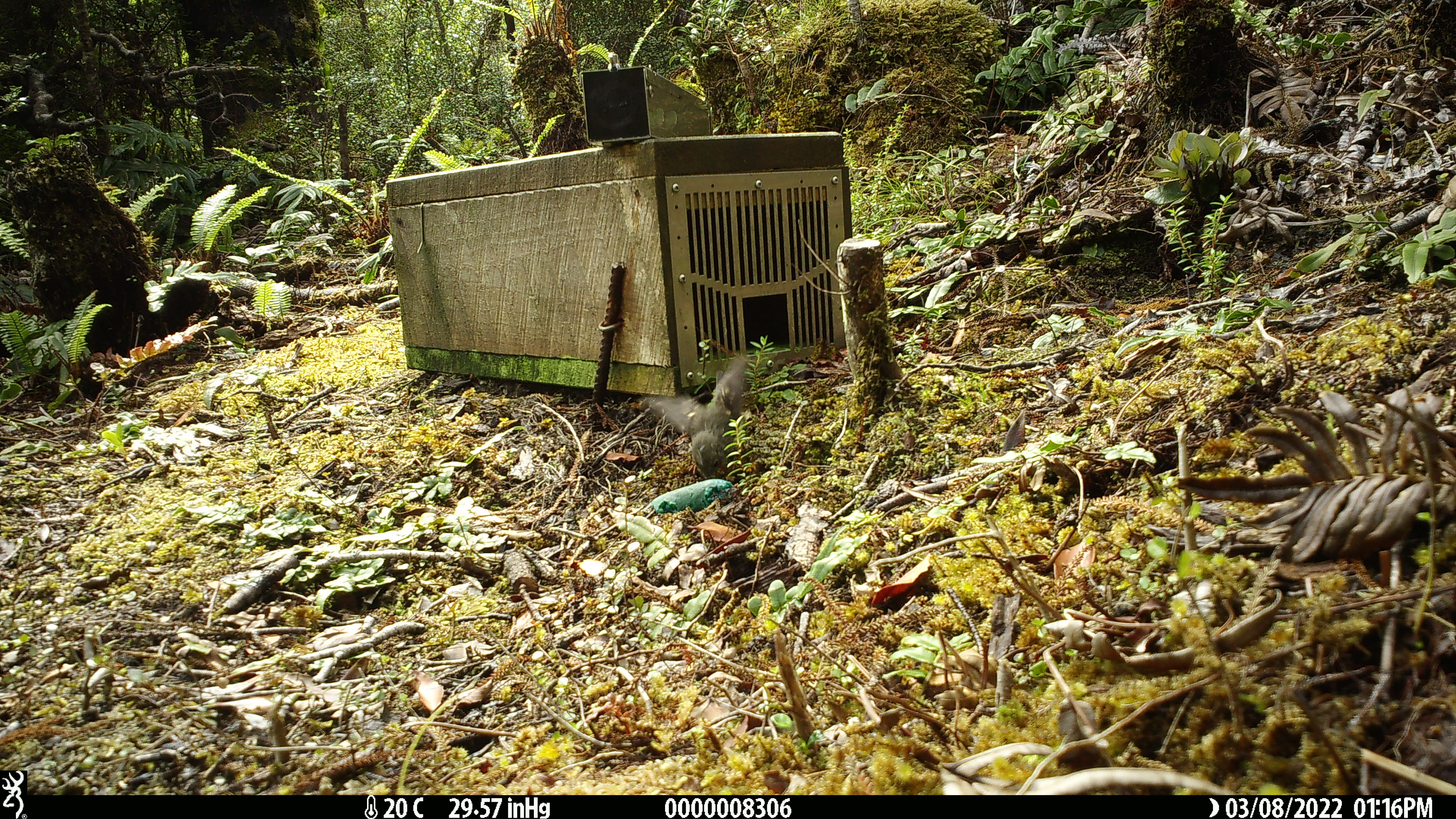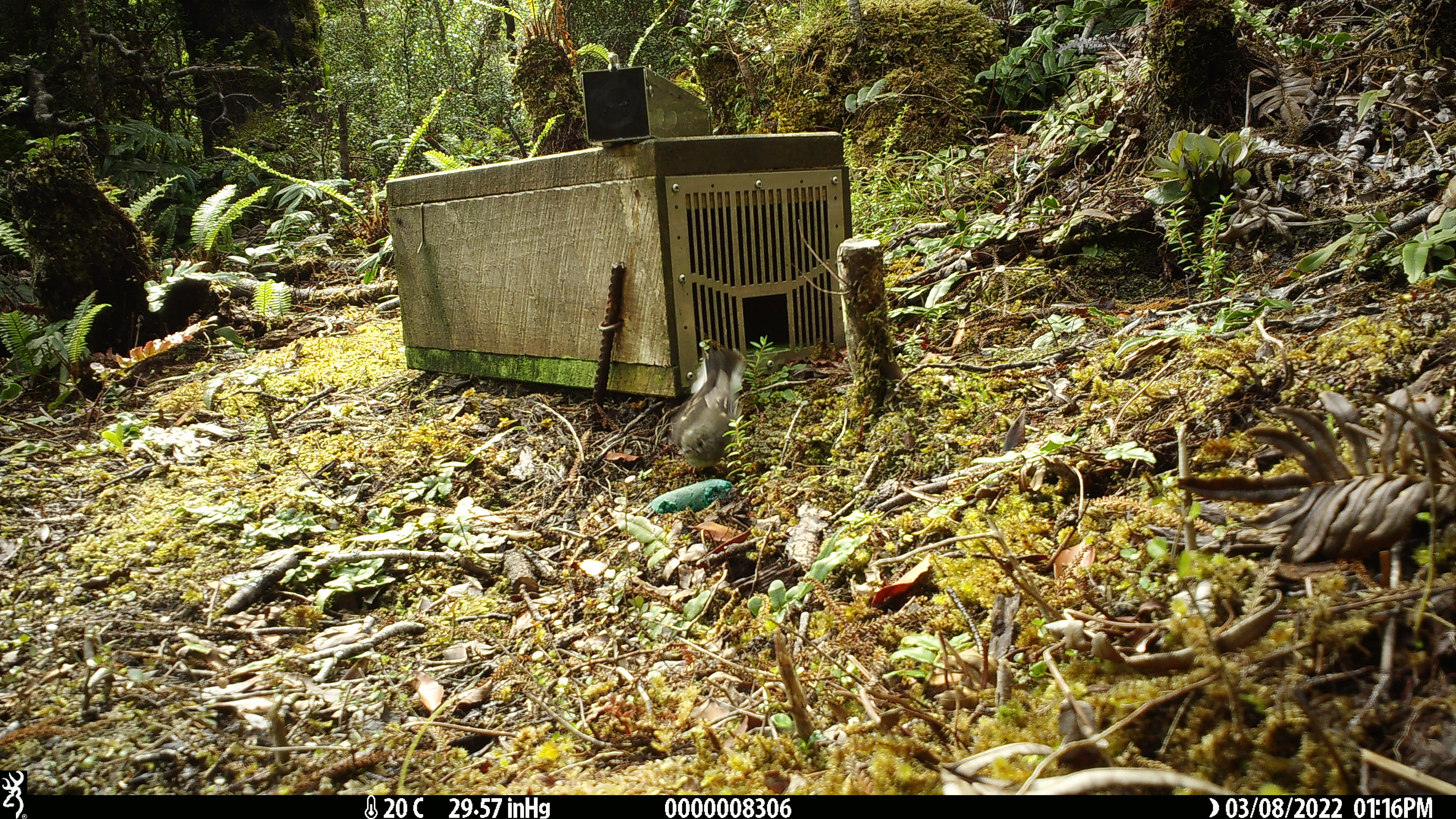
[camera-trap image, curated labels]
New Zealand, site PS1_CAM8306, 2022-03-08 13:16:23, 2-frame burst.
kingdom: Animalia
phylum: Chordata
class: Aves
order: Passeriformes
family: Petroicidae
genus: Petroica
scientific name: Petroica macrocephala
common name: tomtit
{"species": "tomtit (Petroica macrocephala)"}